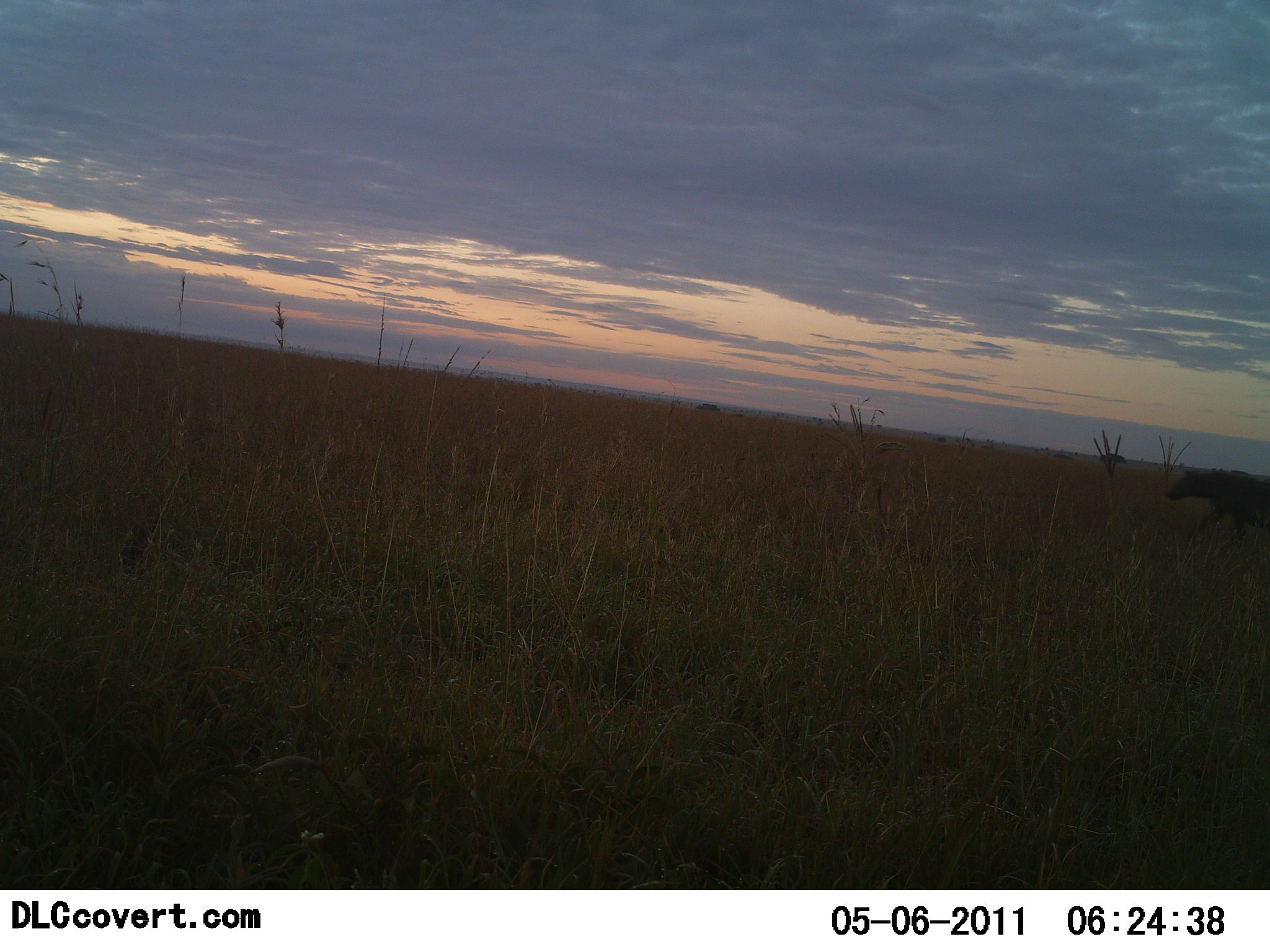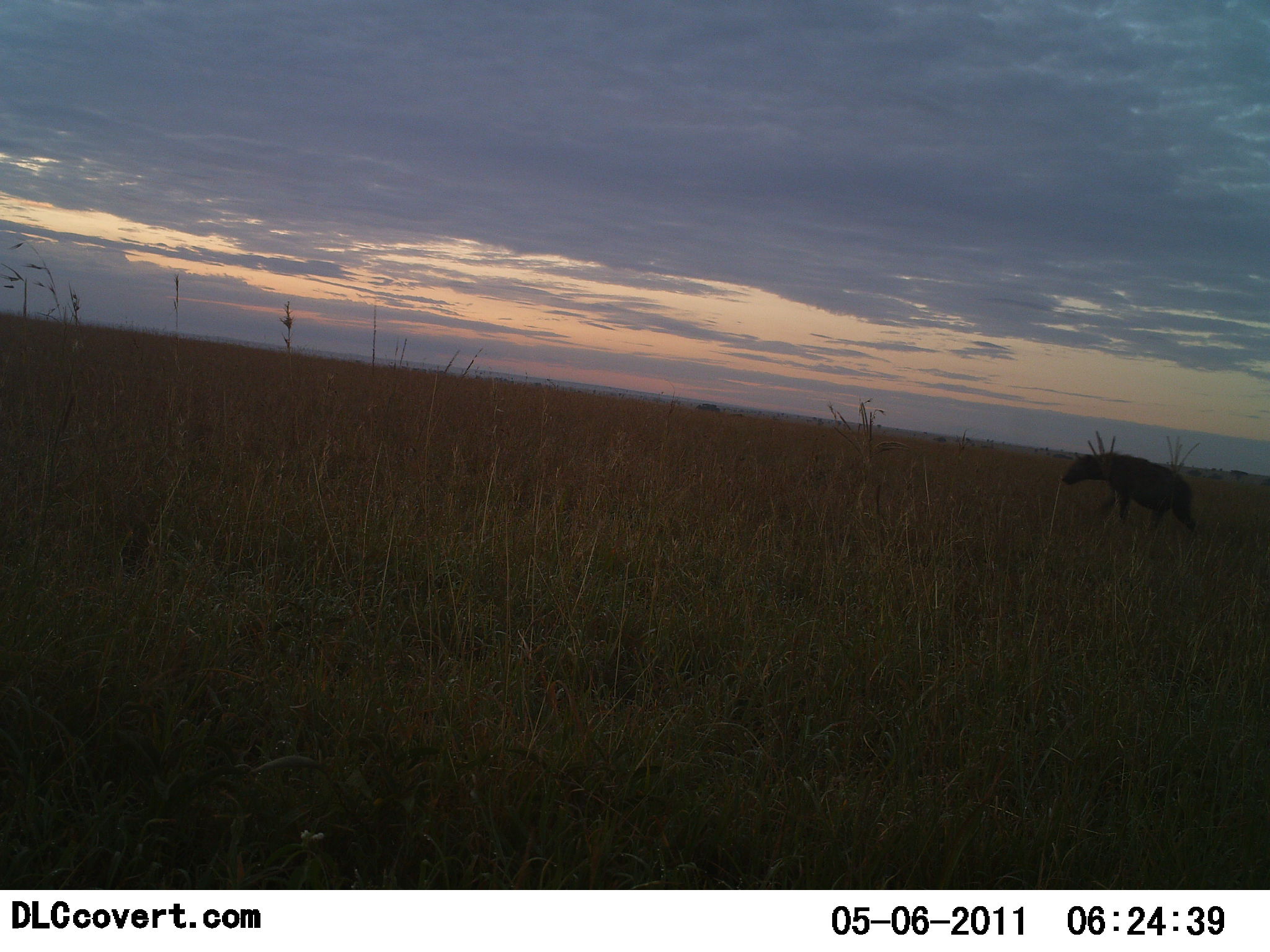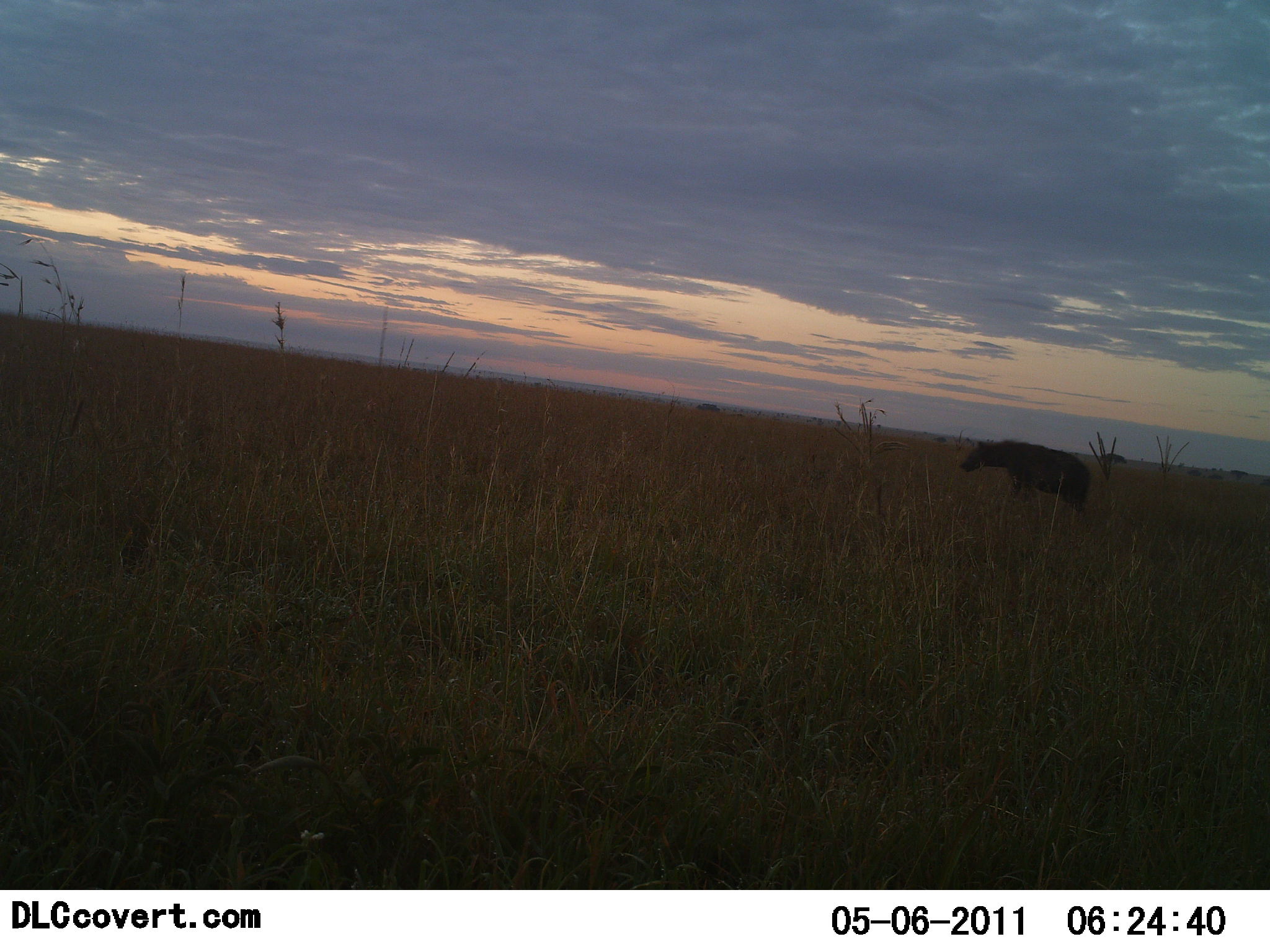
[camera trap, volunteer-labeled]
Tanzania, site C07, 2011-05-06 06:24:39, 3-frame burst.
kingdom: Animalia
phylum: Chordata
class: Mammalia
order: Carnivora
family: Hyaenidae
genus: Crocuta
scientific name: Crocuta crocuta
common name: spotted hyena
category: hyenaspotted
Hyenaspotted (spotted hyena) (Crocuta crocuta), count 1. Behavior (volunteer vote fractions): standing 9%, resting 0%, moving 100%, interacting 0%. Young present (vote fraction): 0%. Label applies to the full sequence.